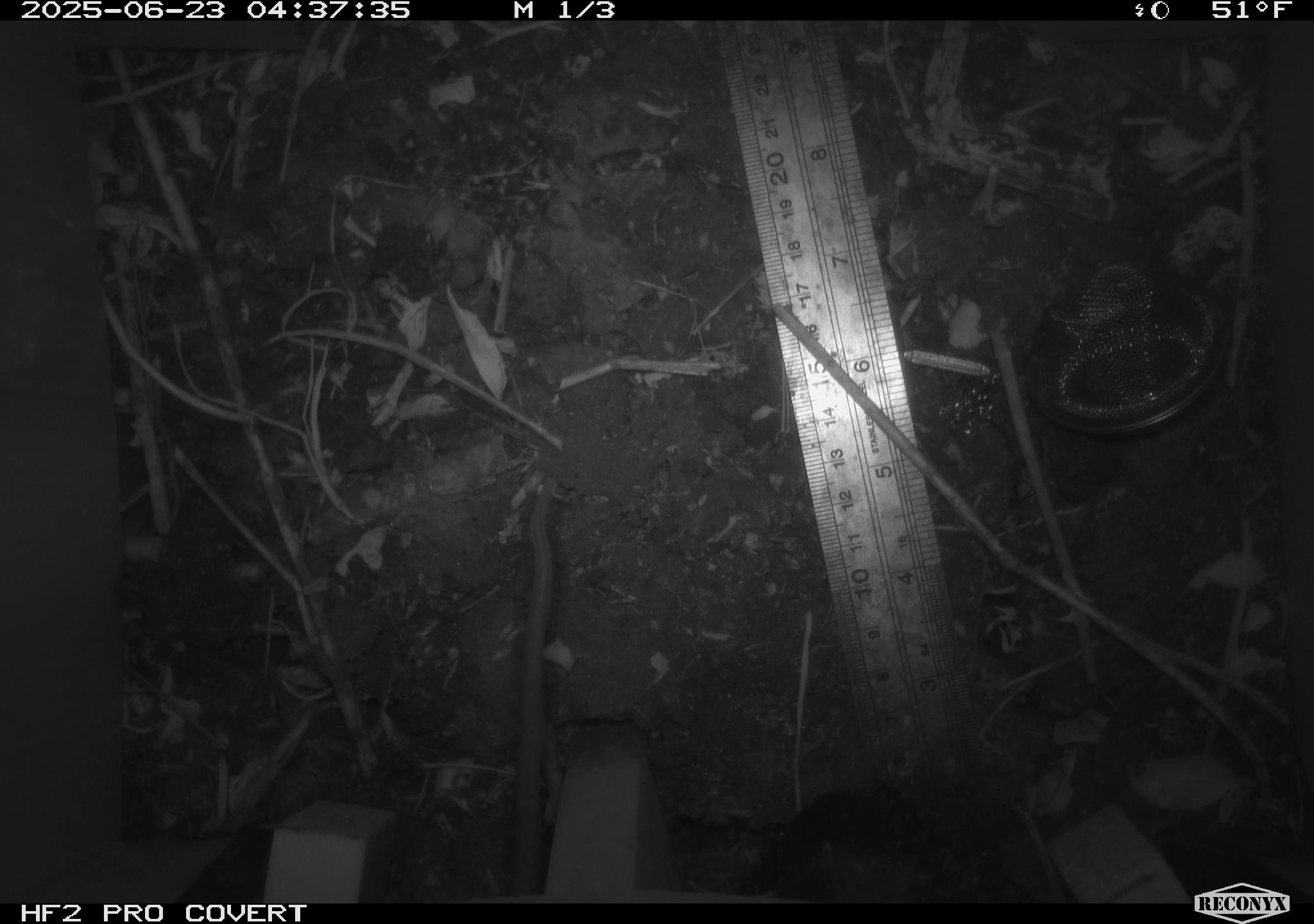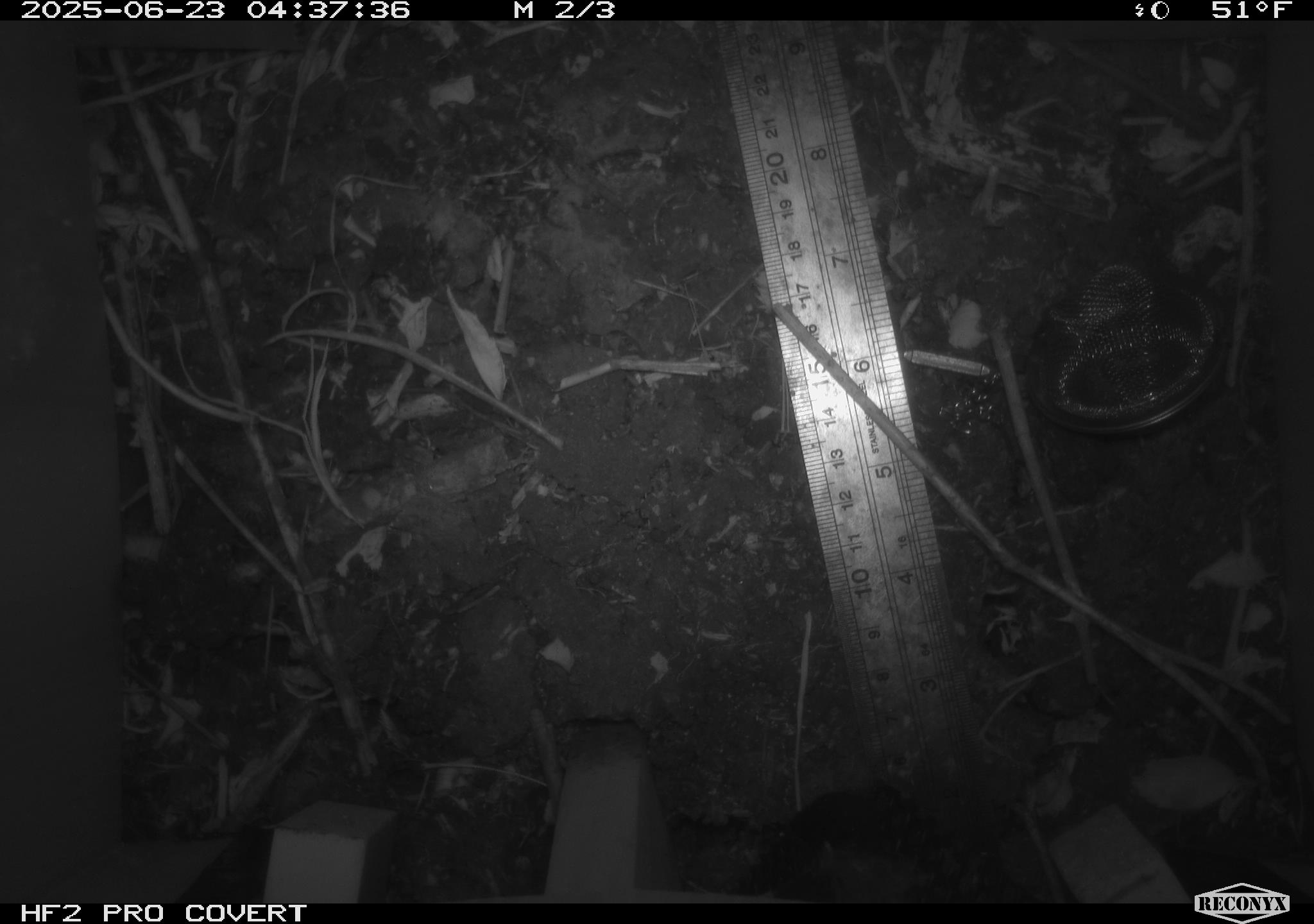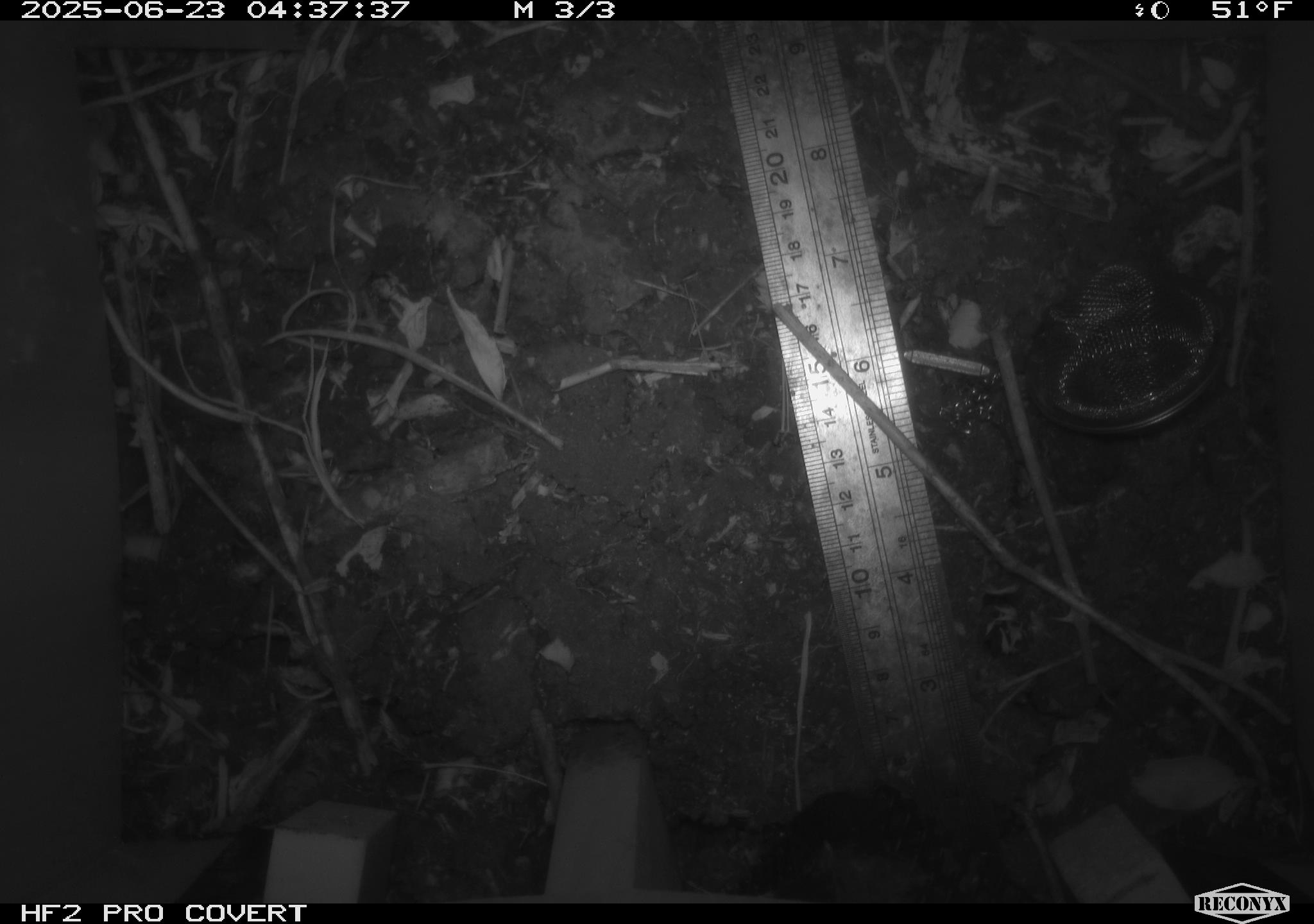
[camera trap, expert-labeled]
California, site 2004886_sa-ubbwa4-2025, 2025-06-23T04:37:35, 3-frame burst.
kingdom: Animalia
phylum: Chordata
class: Mammalia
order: Rodentia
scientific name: Rodentia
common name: rodent